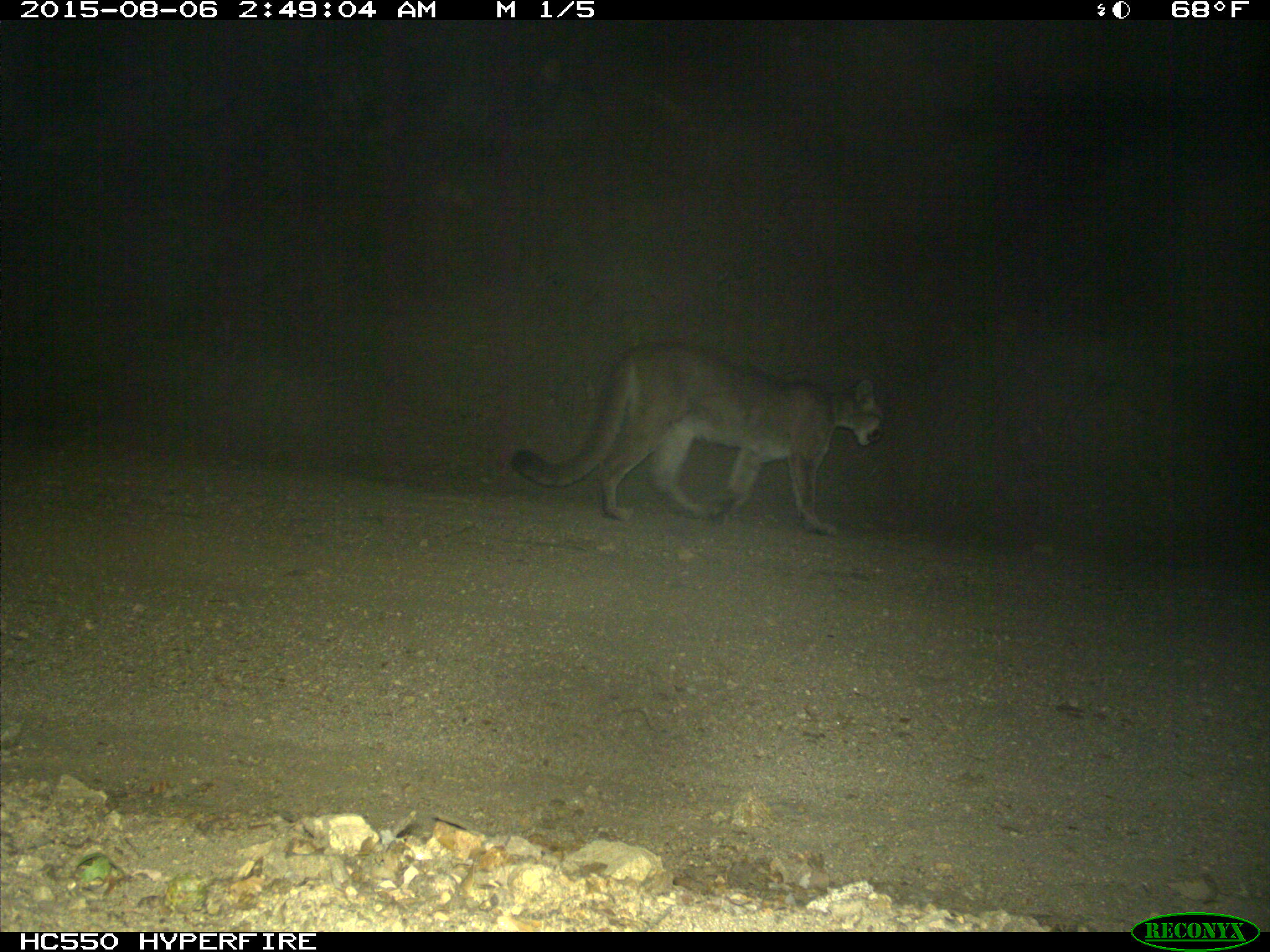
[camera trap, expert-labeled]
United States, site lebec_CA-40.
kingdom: Animalia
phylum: Chordata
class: Mammalia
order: Carnivora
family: Felidae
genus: Puma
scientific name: Puma concolor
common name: mountain lion